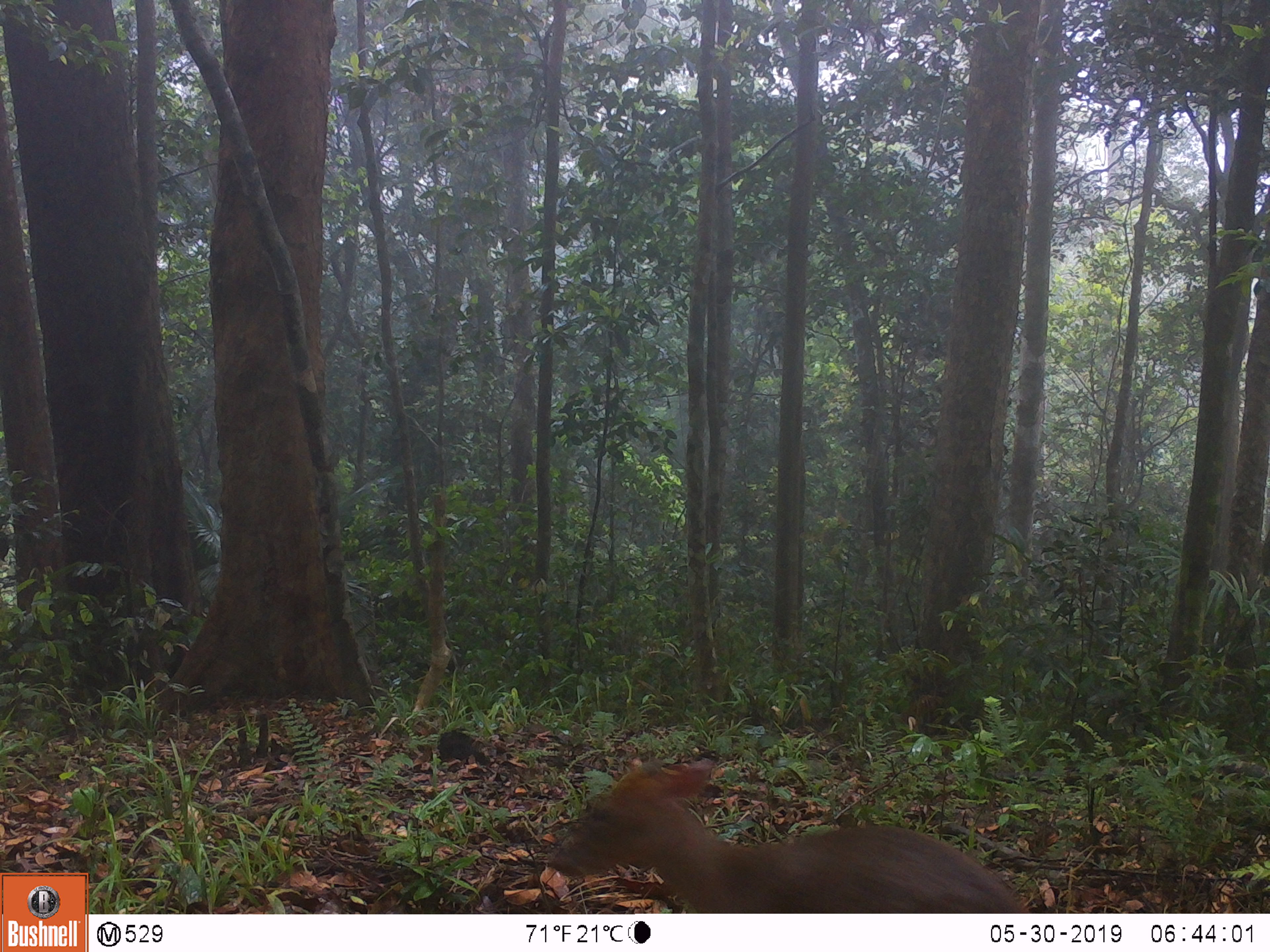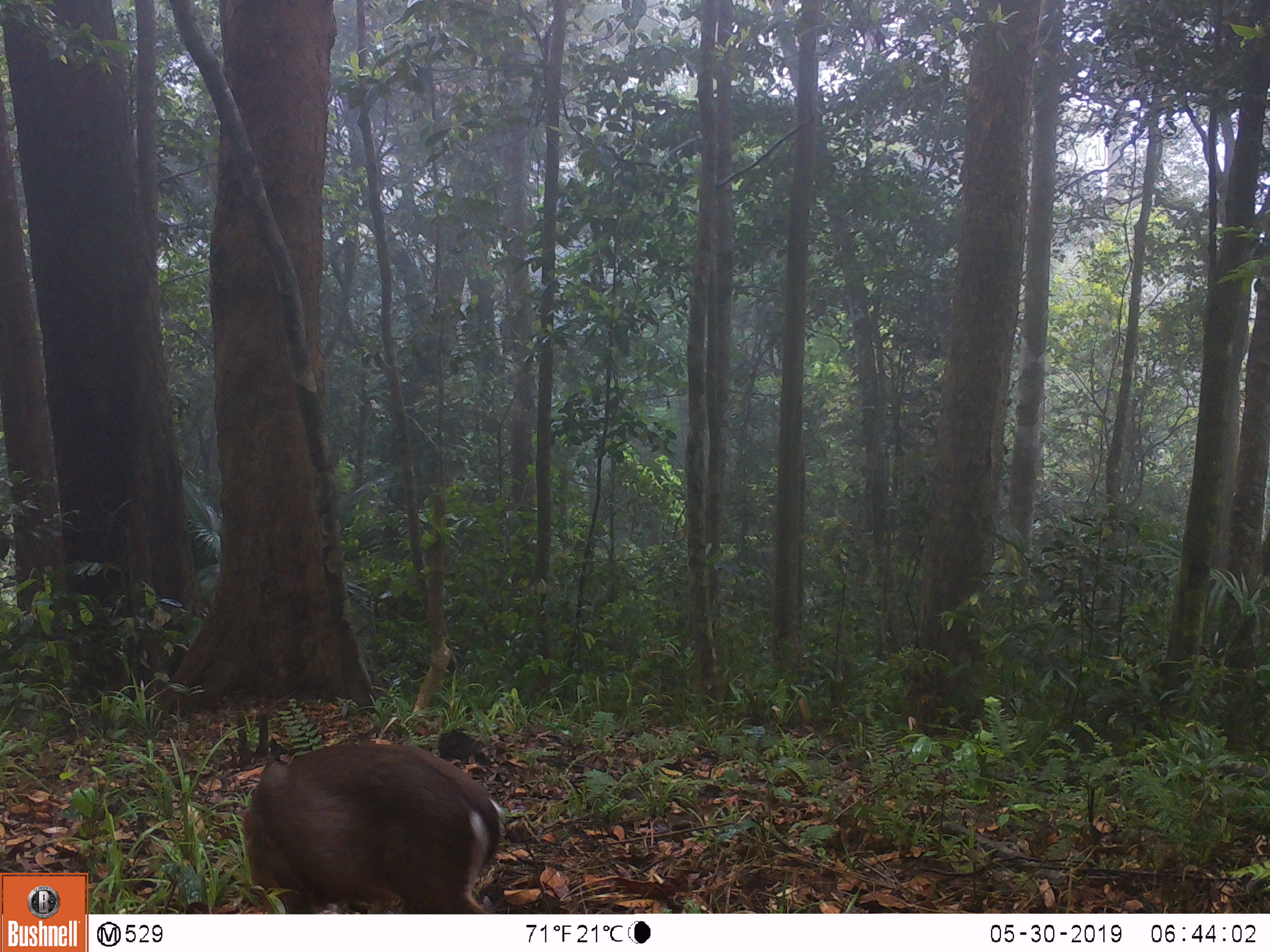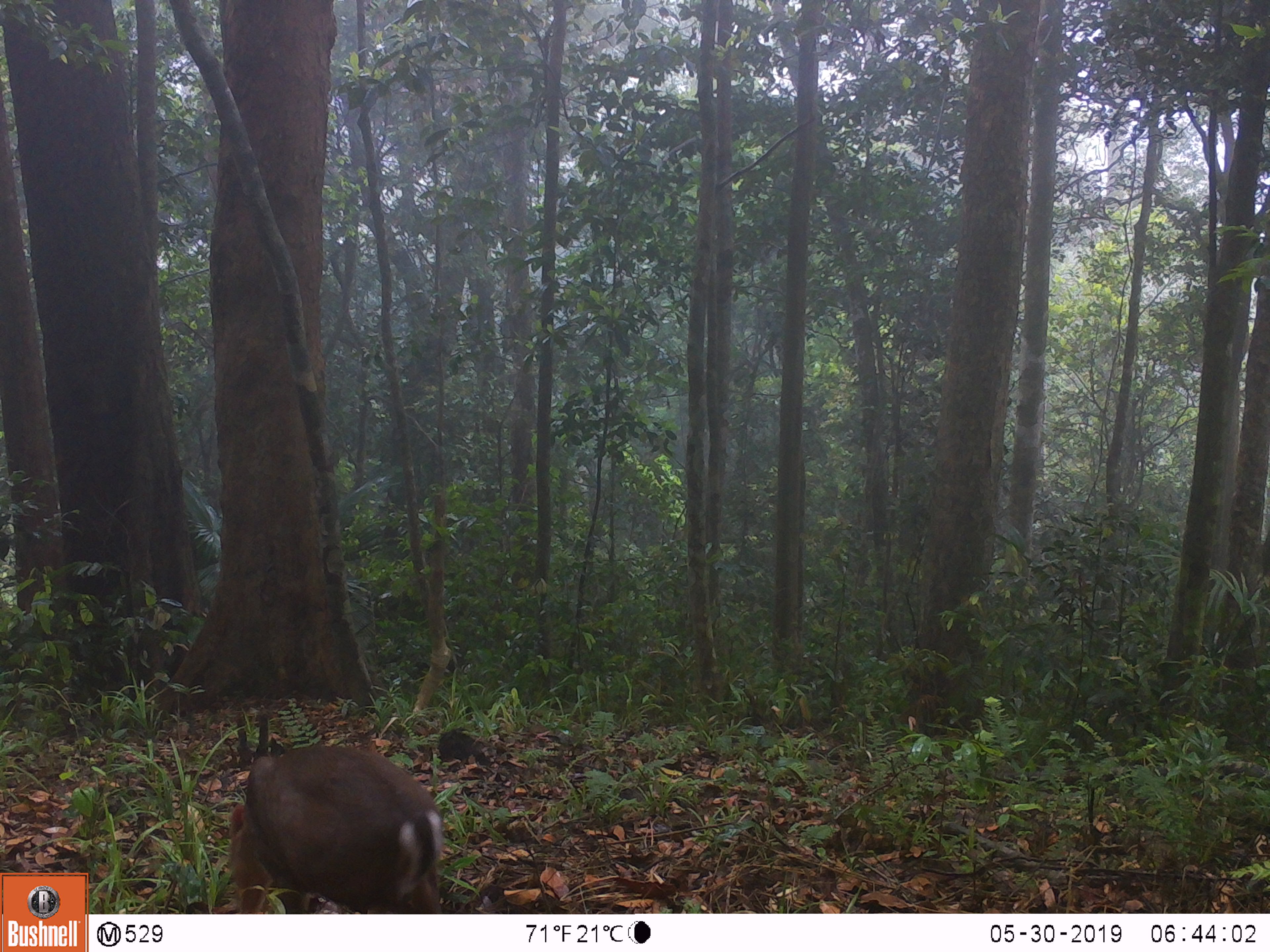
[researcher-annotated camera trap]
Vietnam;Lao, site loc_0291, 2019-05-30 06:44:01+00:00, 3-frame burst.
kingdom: Animalia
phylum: Chordata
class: Mammalia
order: Artiodactyla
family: Cervidae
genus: Muntiacus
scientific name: Muntiacus rooseveltorum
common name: roosevelt's muntjac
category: roosevelts muntjac group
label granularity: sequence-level